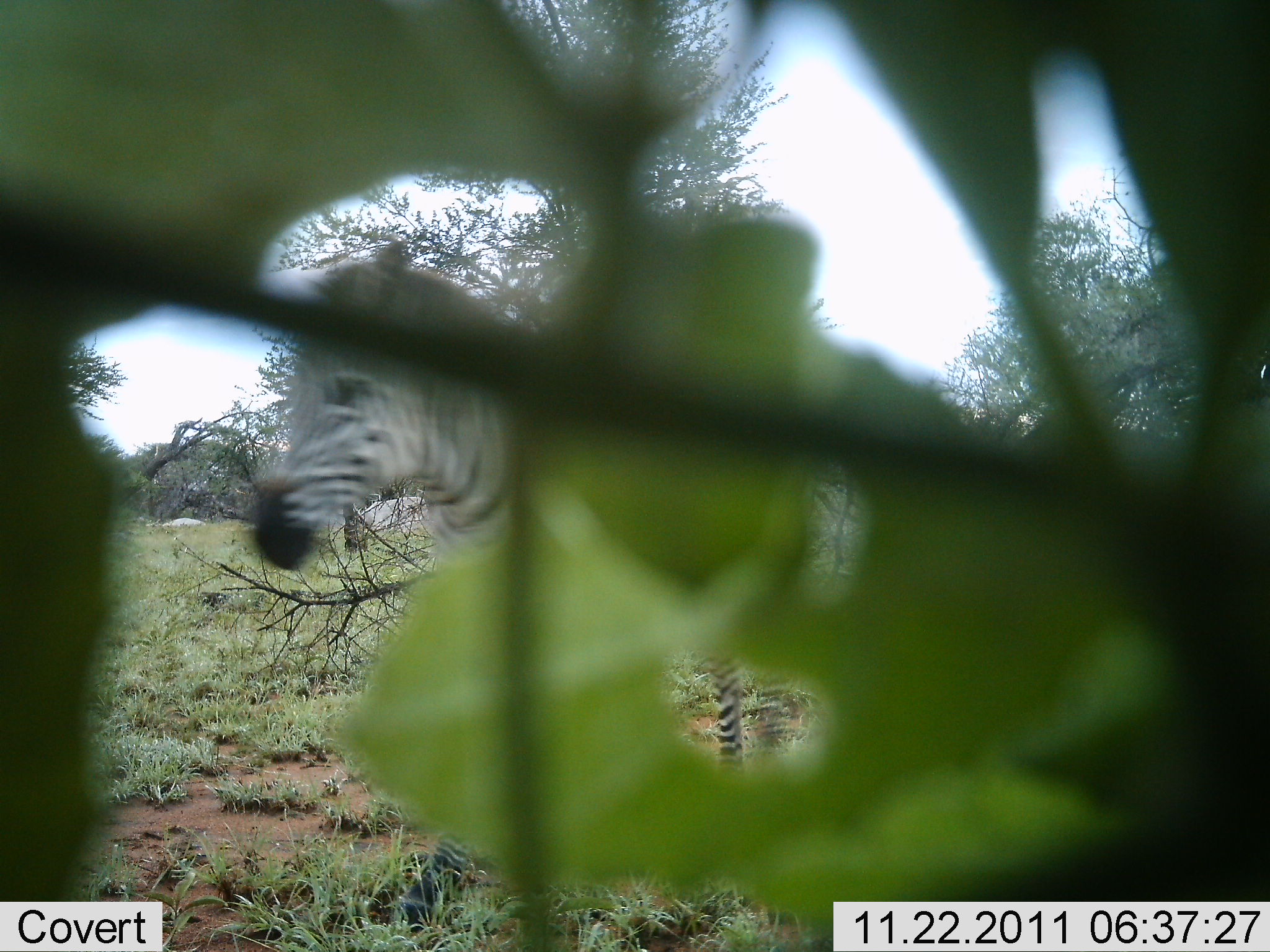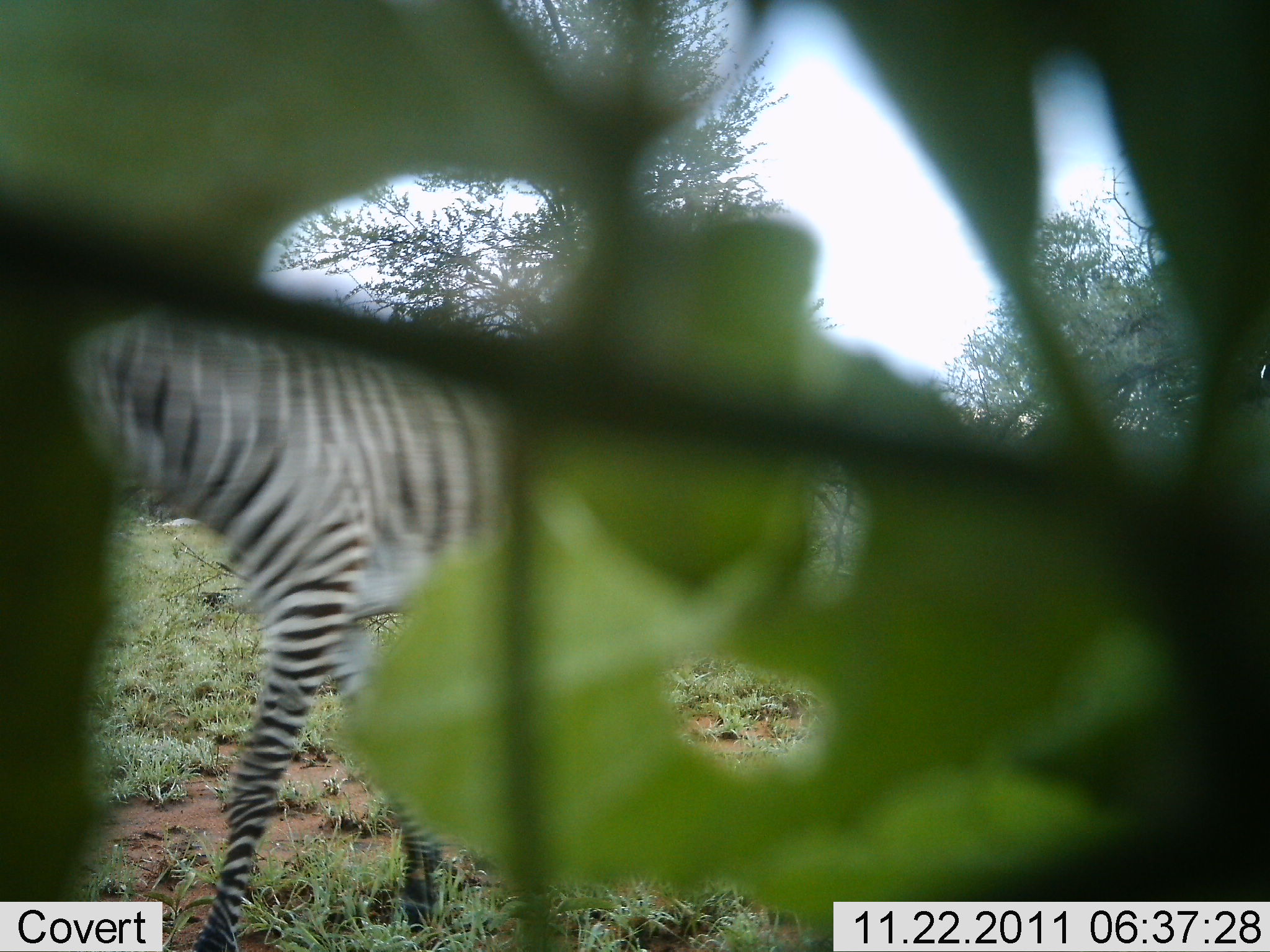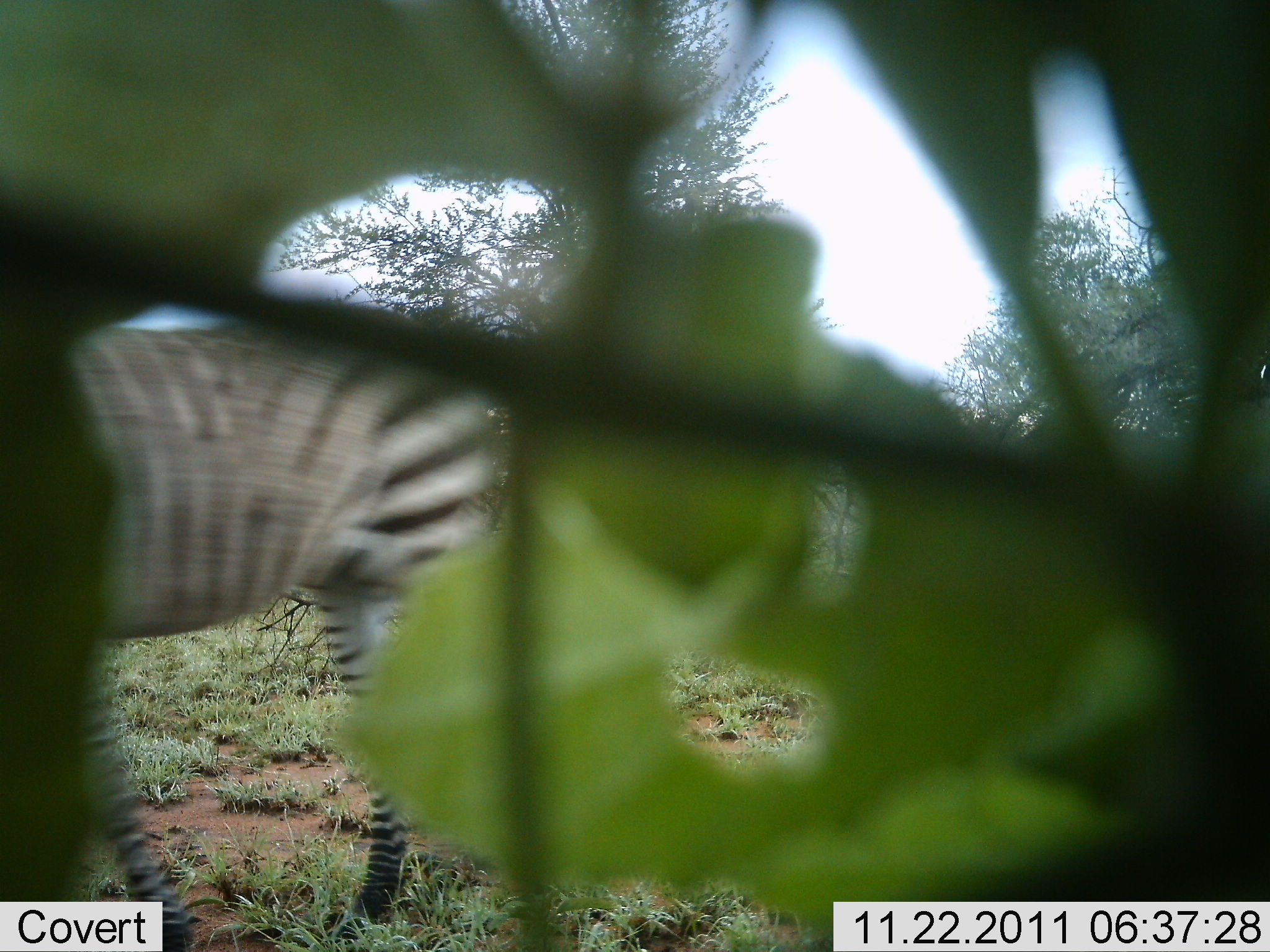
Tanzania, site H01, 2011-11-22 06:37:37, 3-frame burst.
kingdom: Animalia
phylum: Chordata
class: Mammalia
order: Perissodactyla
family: Equidae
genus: Equus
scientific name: Equus quagga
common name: plains zebra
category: zebra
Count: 1.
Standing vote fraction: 0%.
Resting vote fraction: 0%.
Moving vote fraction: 100%.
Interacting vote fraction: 0%.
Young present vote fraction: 0%.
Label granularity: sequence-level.